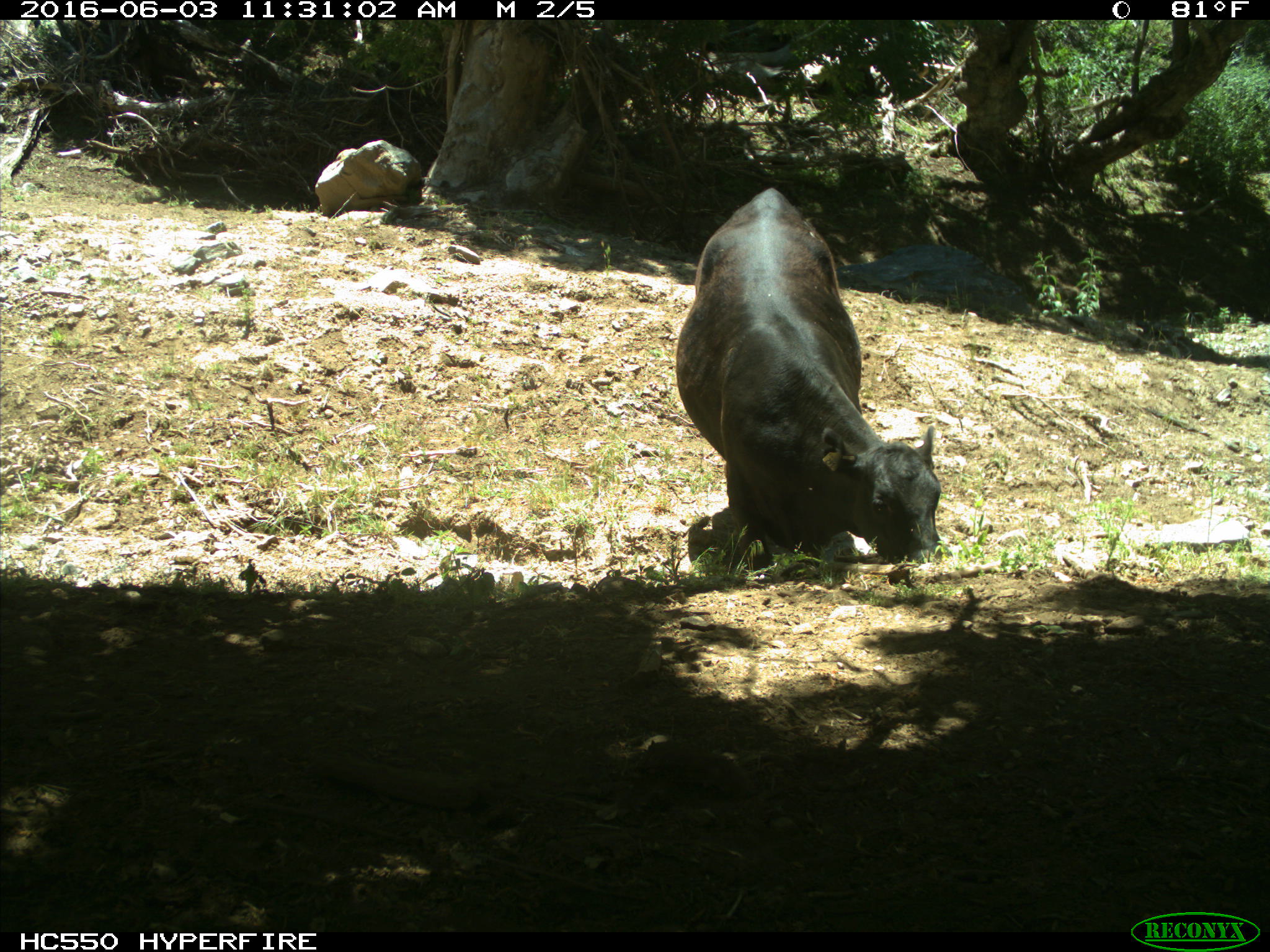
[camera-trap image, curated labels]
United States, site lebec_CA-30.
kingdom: Animalia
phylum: Chordata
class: Mammalia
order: Artiodactyla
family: Bovidae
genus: Bos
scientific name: Bos taurus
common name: domestic cow